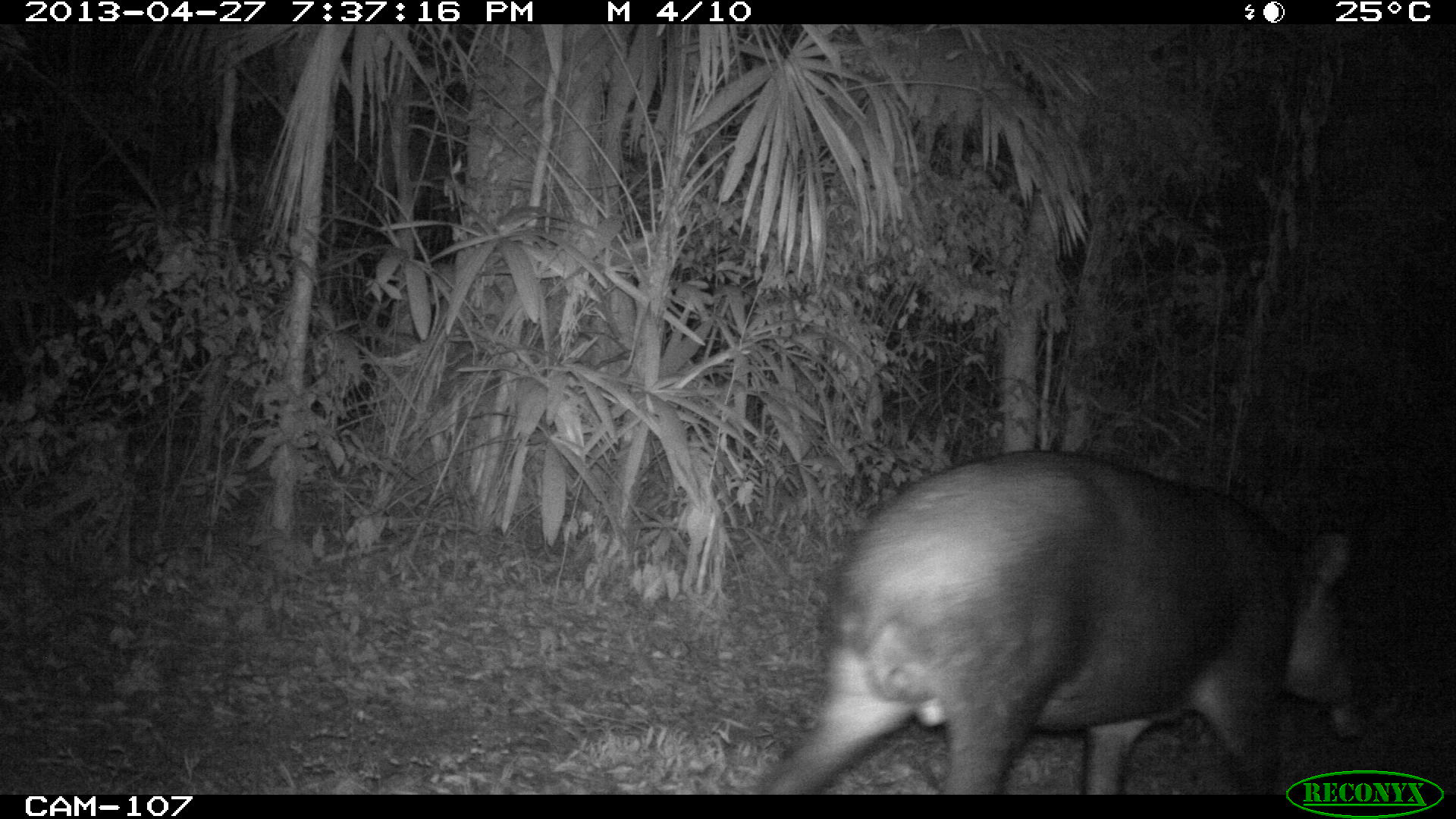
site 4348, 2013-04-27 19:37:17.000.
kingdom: Animalia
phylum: Chordata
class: Mammalia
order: Perissodactyla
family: Tapiridae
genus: Tapirus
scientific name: Tapirus bairdii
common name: baird's tapir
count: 1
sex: male